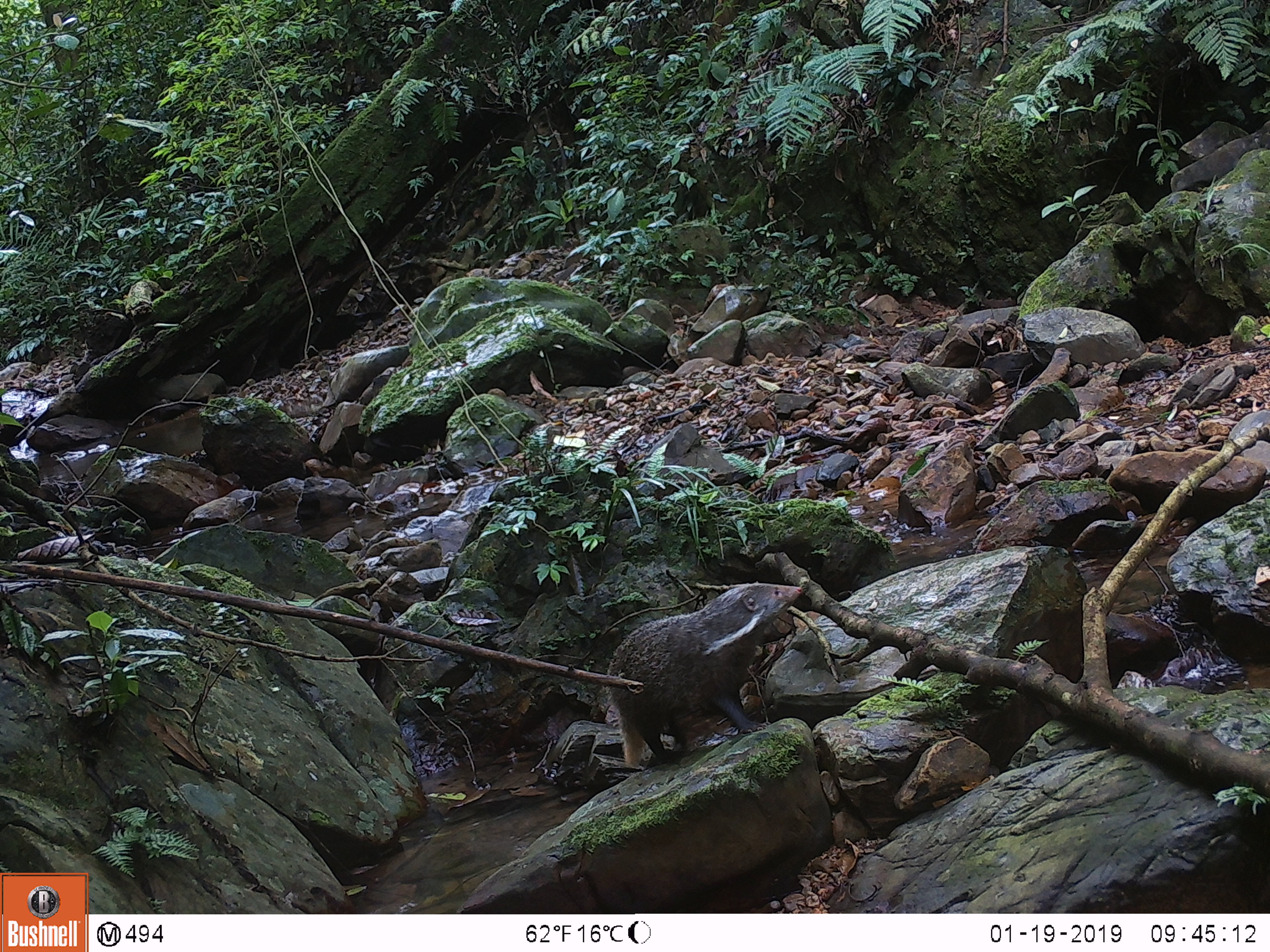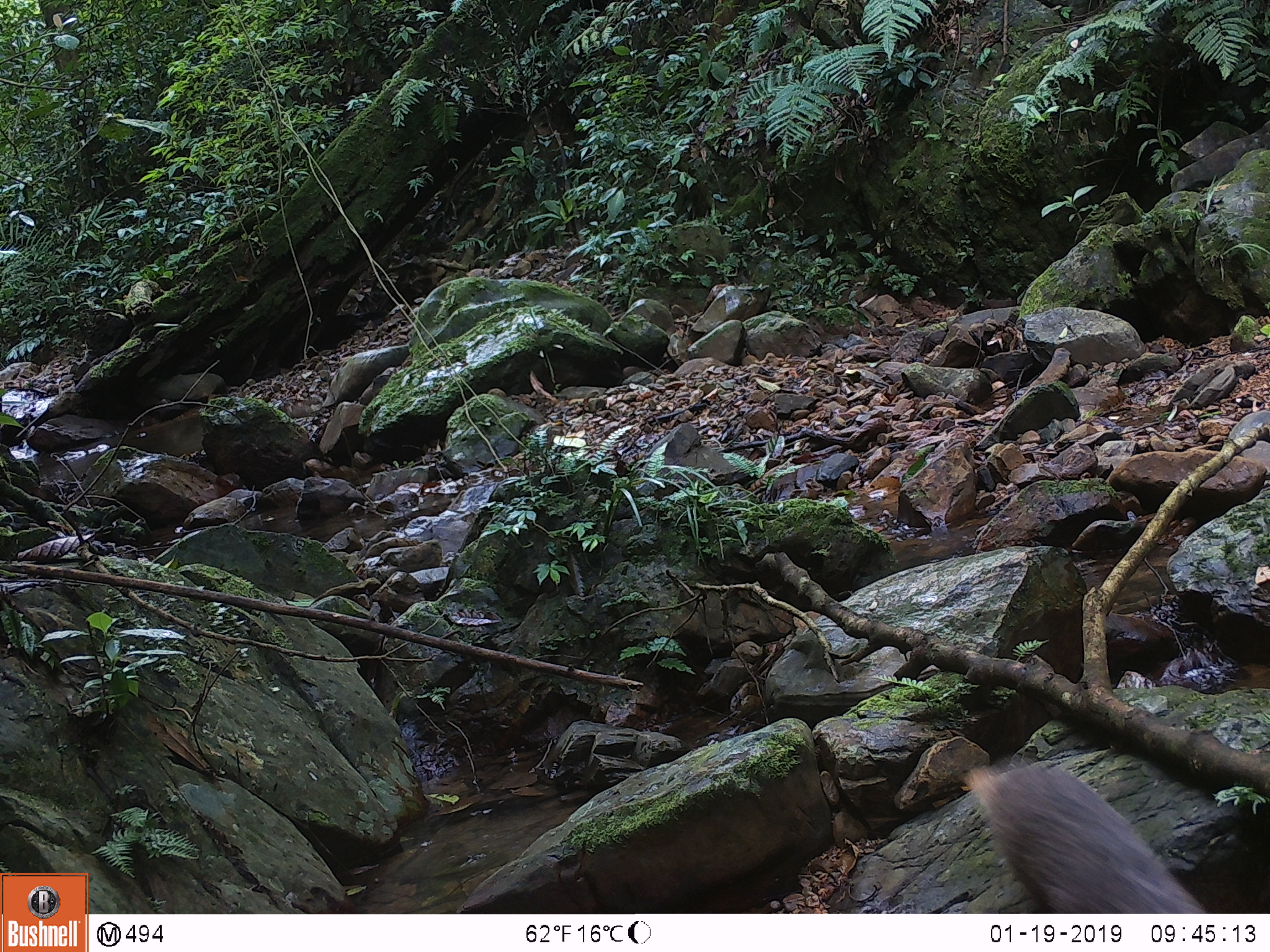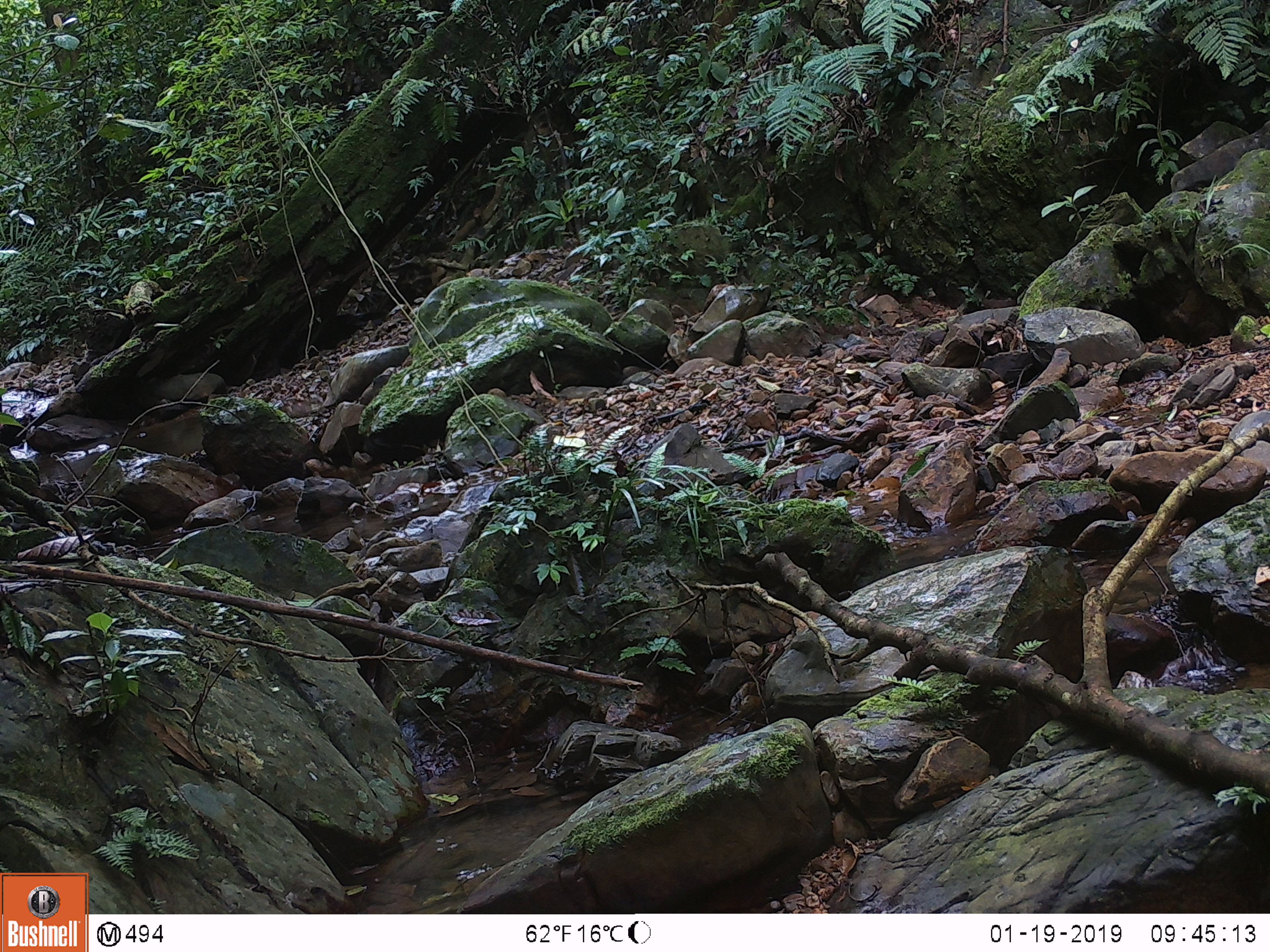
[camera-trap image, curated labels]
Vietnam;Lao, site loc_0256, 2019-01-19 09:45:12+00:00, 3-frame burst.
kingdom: Animalia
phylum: Chordata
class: Mammalia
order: Carnivora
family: Herpestidae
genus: Urva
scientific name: Urva urva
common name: crab-eating mongoose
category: crab eating mongoose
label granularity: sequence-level